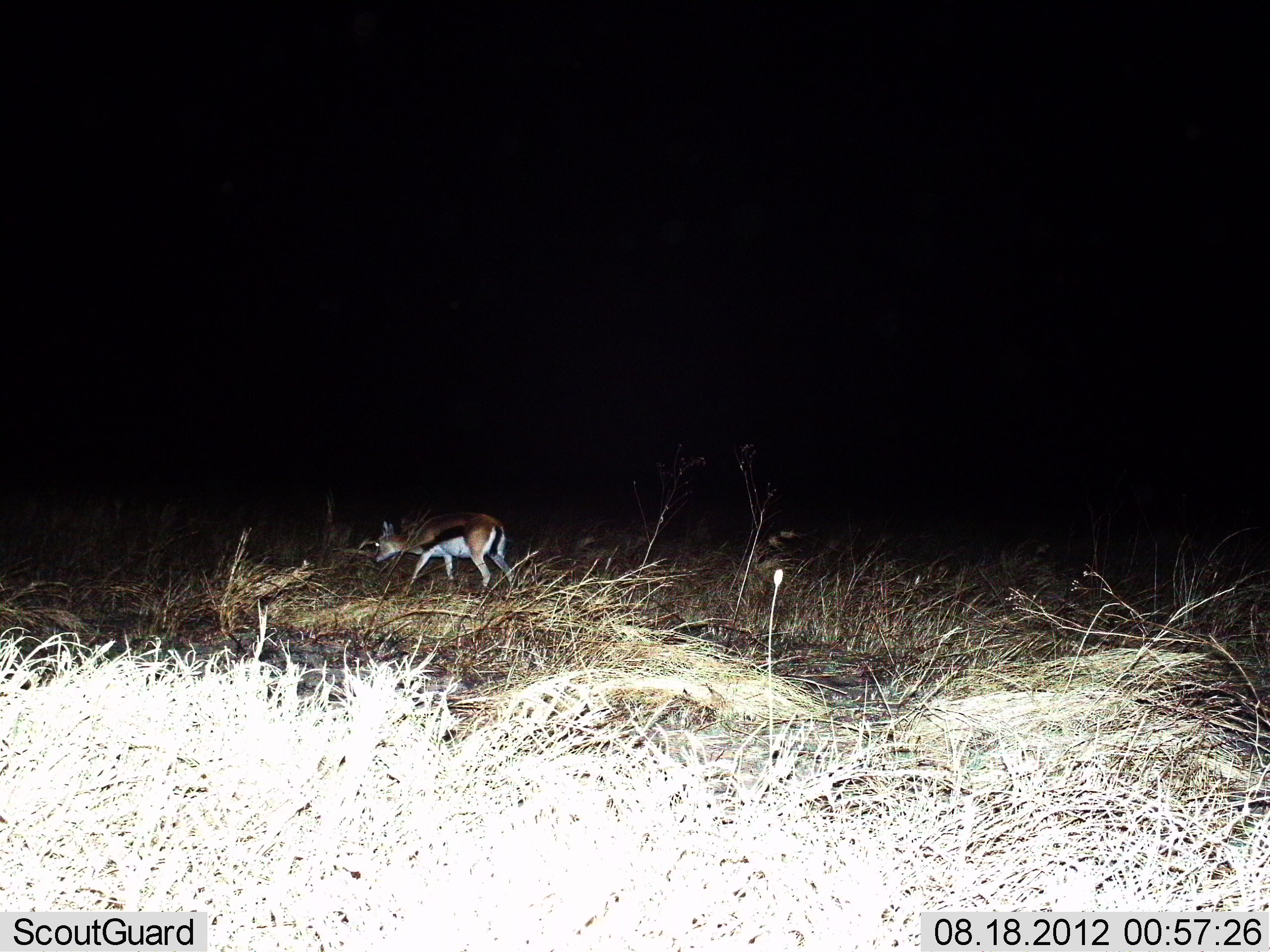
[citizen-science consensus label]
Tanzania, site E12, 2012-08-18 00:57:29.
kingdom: Animalia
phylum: Chordata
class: Mammalia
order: Artiodactyla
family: Bovidae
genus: Eudorcas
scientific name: Eudorcas thomsonii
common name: thomson's gazelle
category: gazellethomsons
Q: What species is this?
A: Gazellethomsons (thomson's gazelle) (Eudorcas thomsonii).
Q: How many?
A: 1.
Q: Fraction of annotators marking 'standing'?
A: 50%.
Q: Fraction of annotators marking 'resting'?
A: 0%.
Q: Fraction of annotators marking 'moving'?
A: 50%.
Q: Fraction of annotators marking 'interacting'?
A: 0%.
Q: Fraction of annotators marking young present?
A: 0%.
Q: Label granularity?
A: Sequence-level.